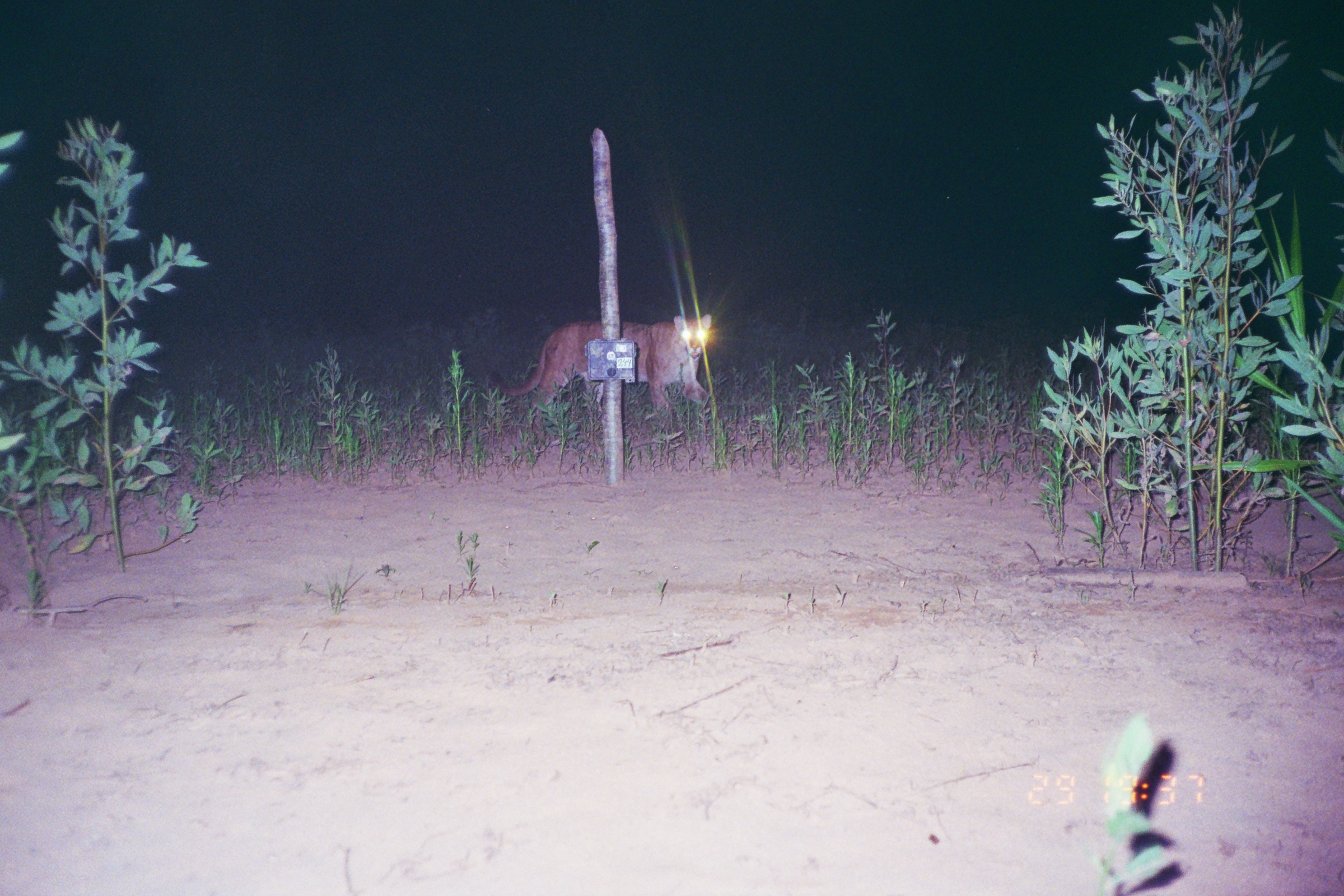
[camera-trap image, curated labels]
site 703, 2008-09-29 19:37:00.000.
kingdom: Animalia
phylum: Chordata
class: Mammalia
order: Carnivora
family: Felidae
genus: Puma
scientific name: Puma concolor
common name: mountain lion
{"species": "Puma concolor (mountain lion)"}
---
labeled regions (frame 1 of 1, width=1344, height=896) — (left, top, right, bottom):
puma concolor: (490, 314, 711, 440)